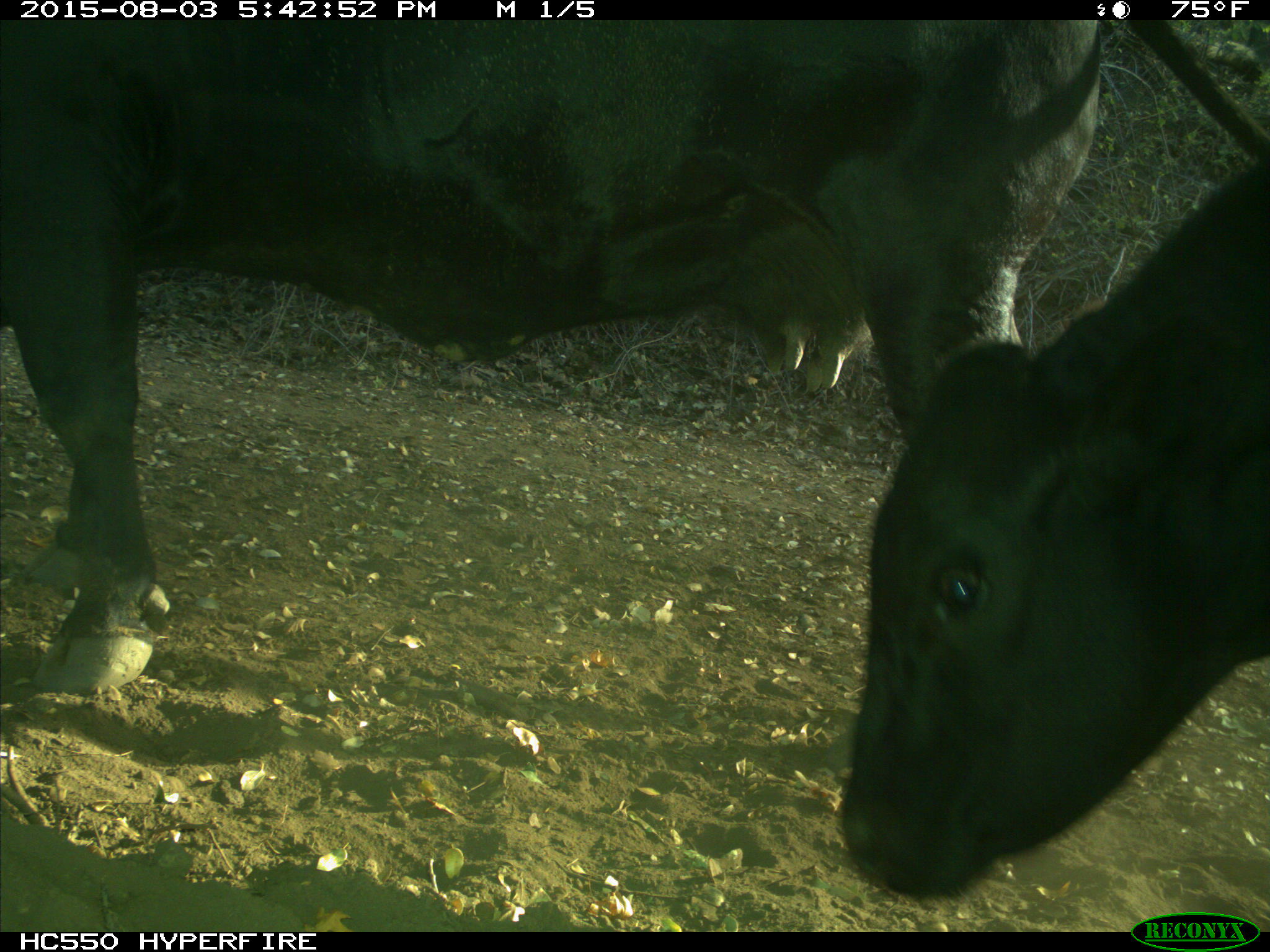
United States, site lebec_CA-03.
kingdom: Animalia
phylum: Chordata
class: Mammalia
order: Artiodactyla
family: Bovidae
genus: Bos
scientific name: Bos taurus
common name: domestic cow